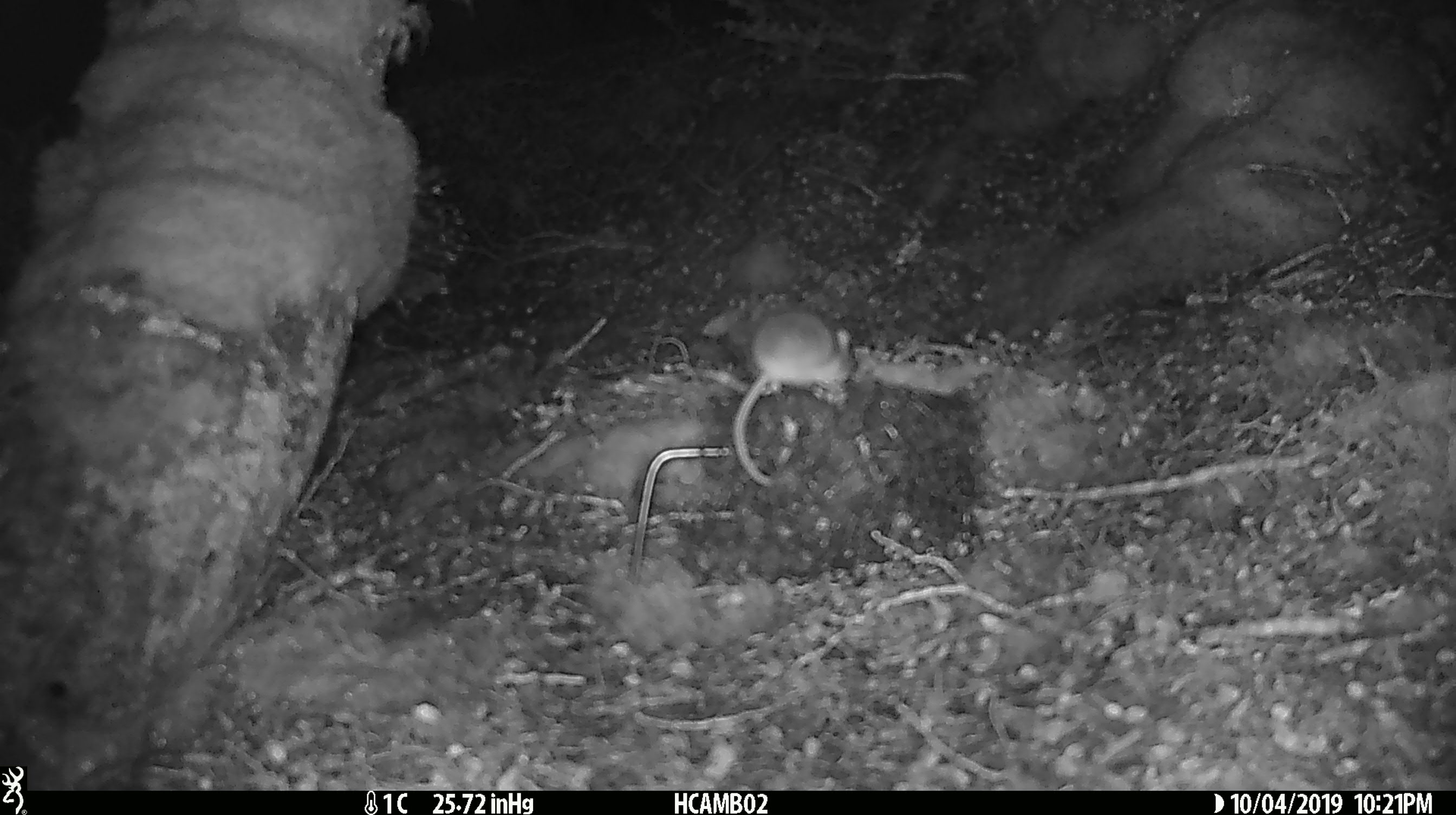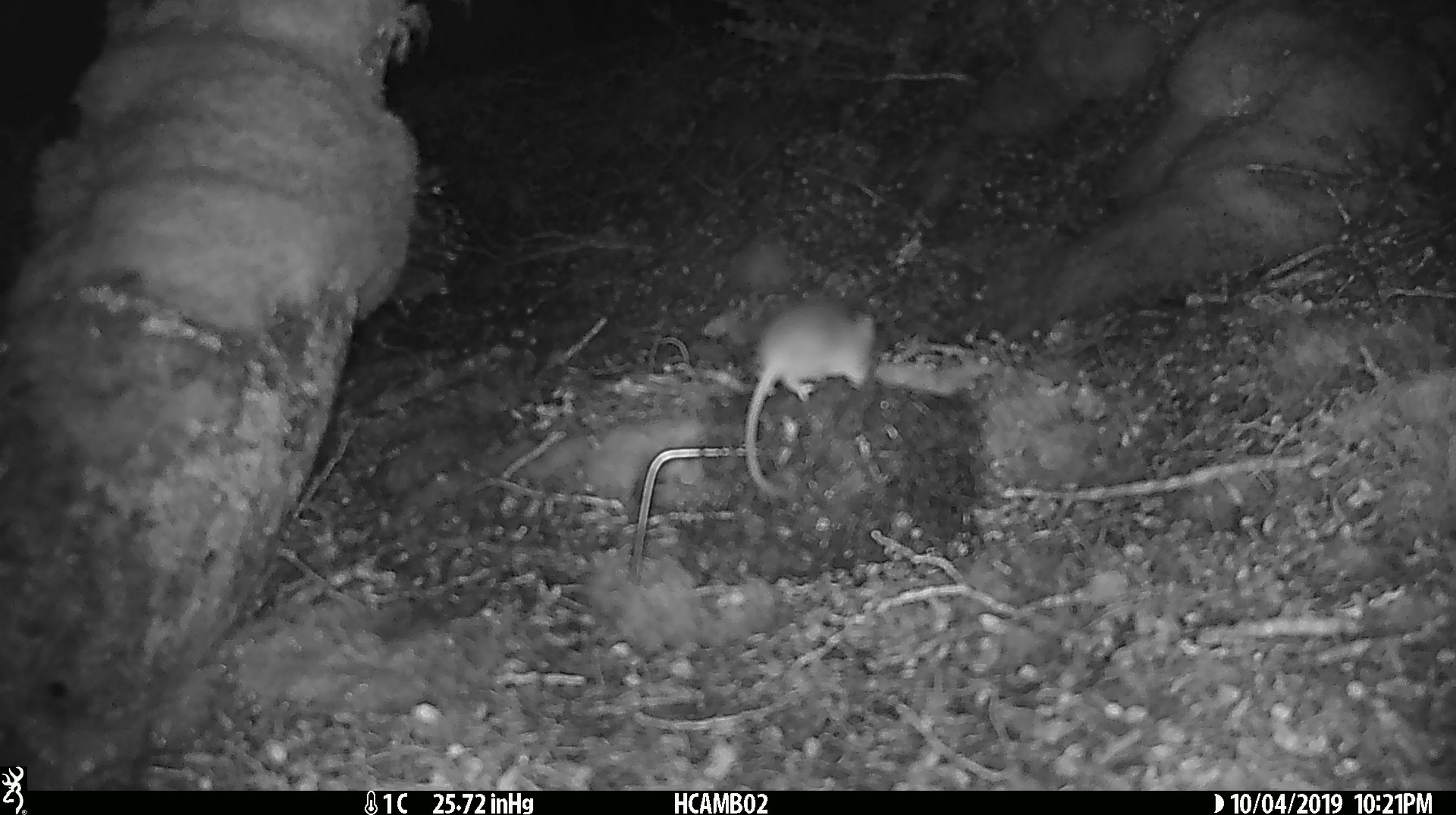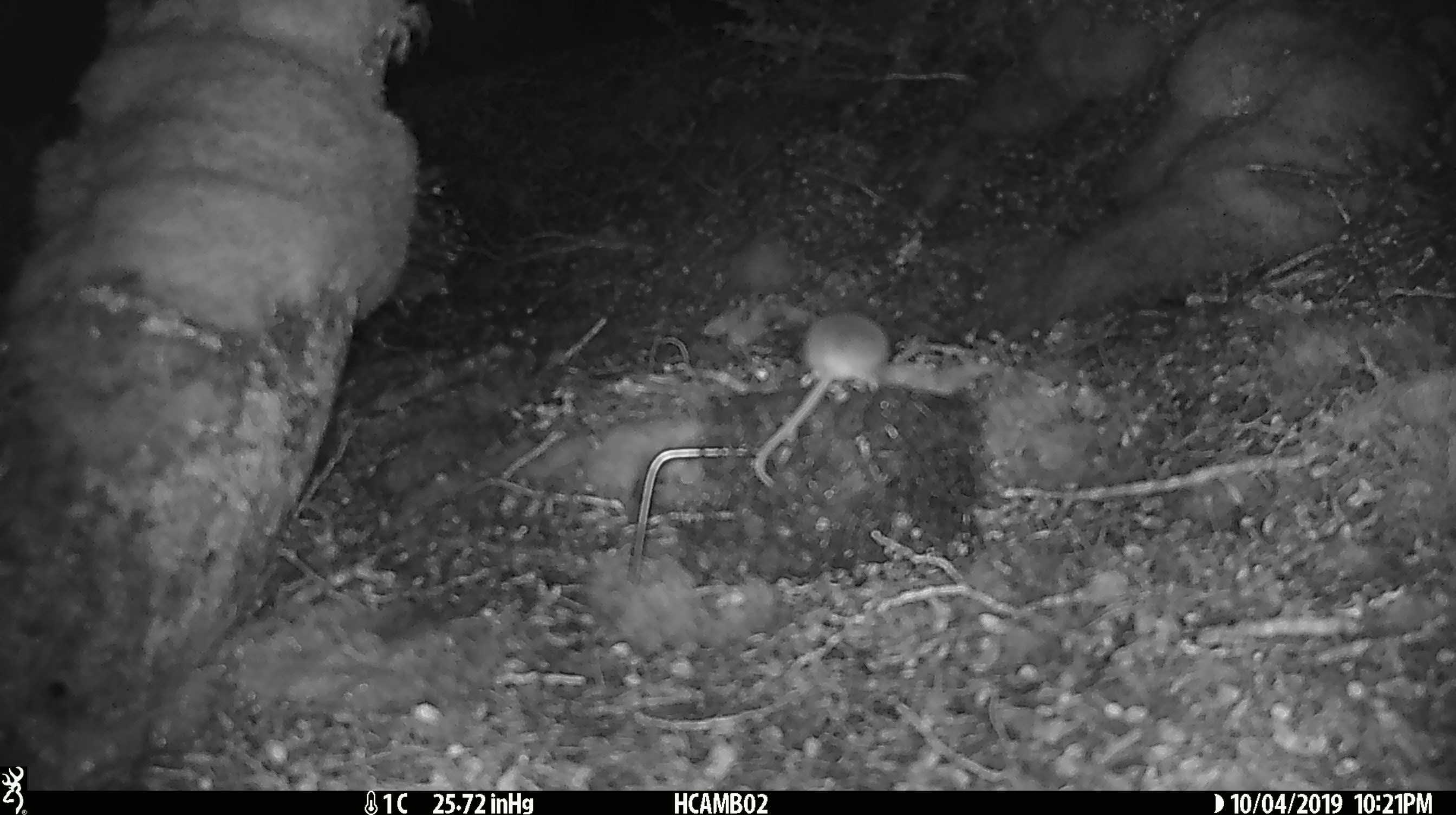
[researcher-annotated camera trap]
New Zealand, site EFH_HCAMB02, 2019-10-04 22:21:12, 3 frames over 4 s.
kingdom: Animalia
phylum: Chordata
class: Mammalia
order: Rodentia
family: Muridae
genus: Mus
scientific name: Mus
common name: mouse